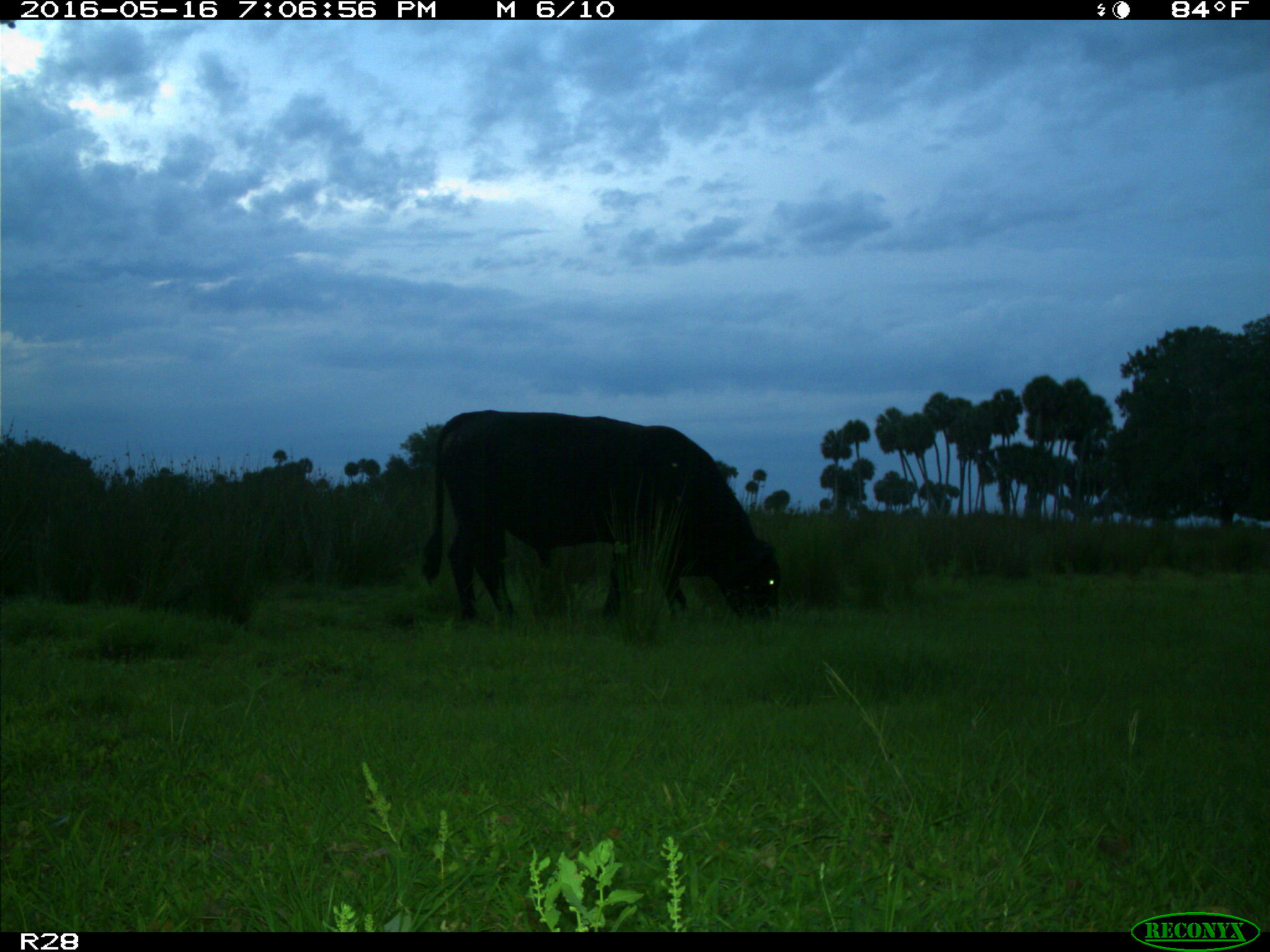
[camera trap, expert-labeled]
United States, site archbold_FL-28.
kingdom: Animalia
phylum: Chordata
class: Mammalia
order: Artiodactyla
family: Bovidae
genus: Bos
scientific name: Bos taurus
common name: domestic cow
Bos taurus (domestic cow).